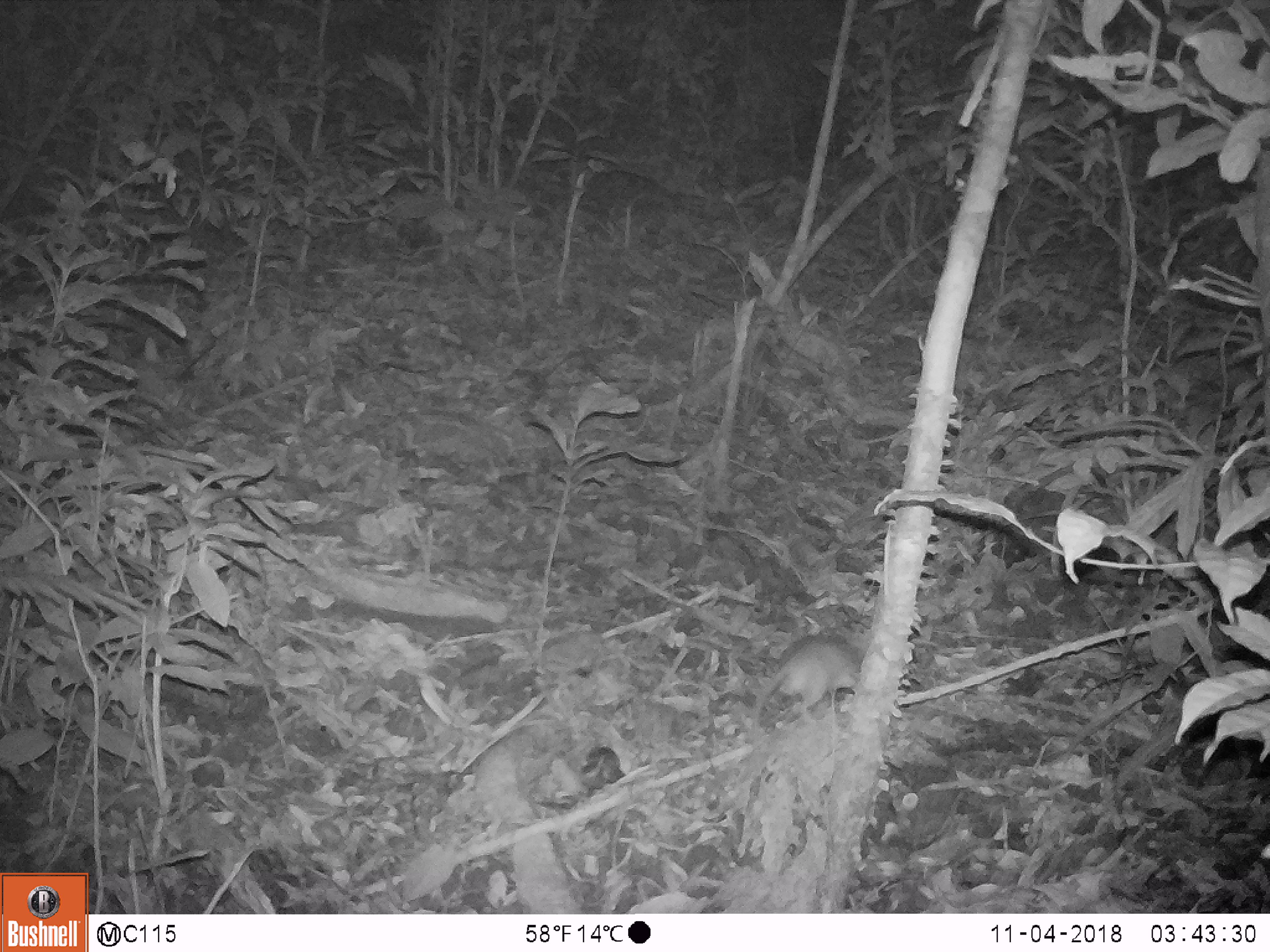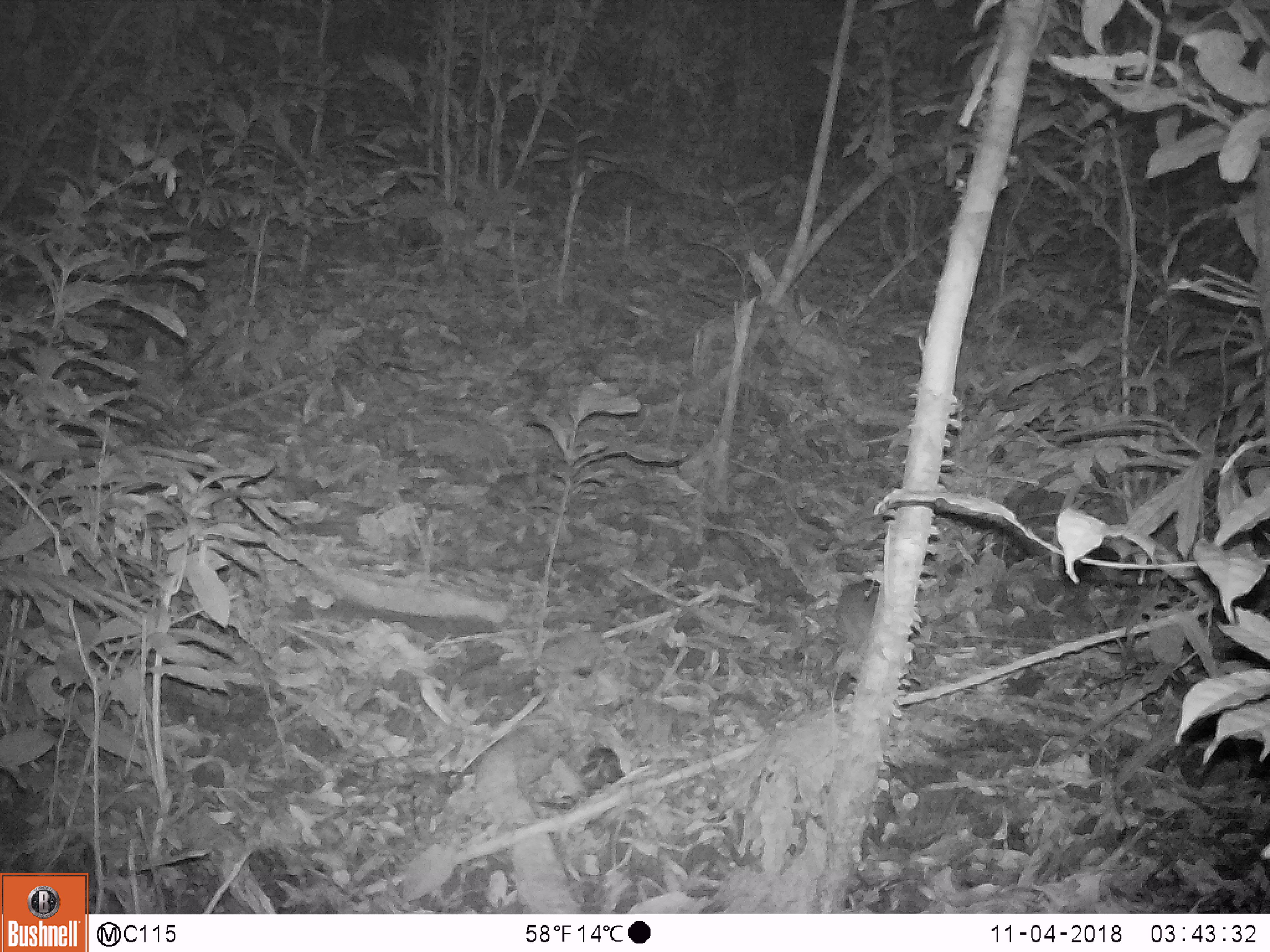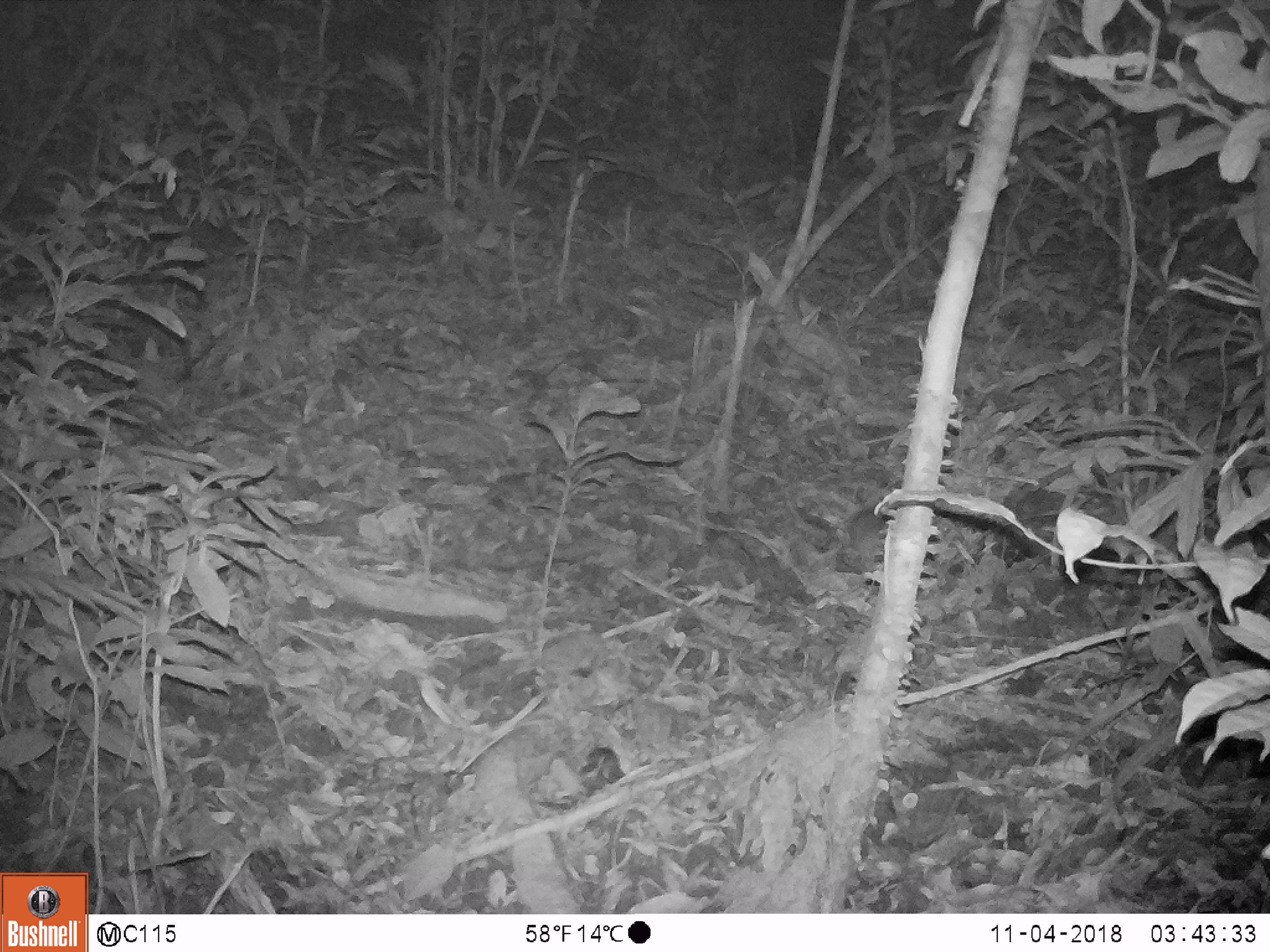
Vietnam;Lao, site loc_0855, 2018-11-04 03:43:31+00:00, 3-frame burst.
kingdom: Animalia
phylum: Chordata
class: Mammalia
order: Rodentia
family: Muridae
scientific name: Muridae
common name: old-world mice and rats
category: unidentified murid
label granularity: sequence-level